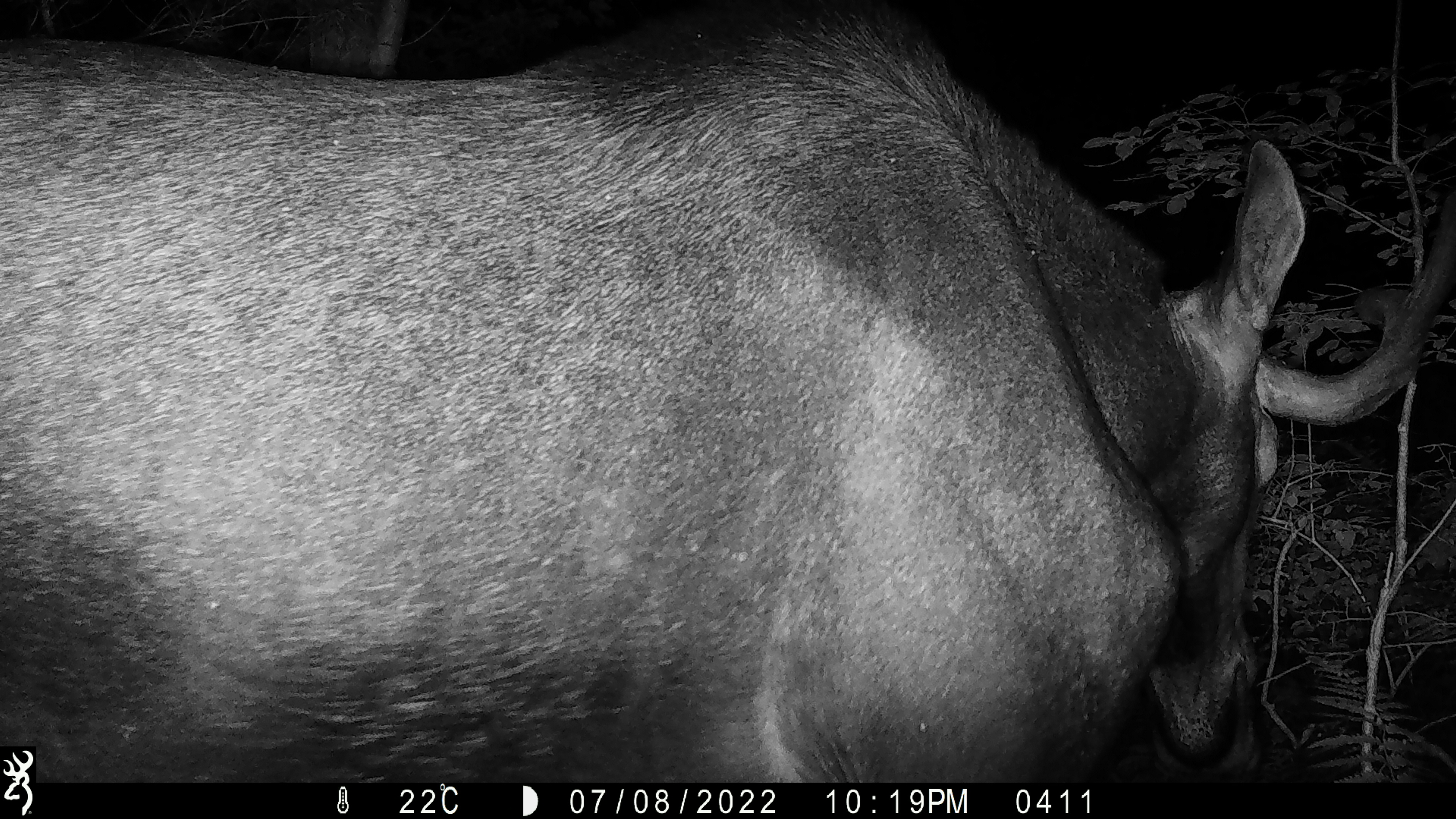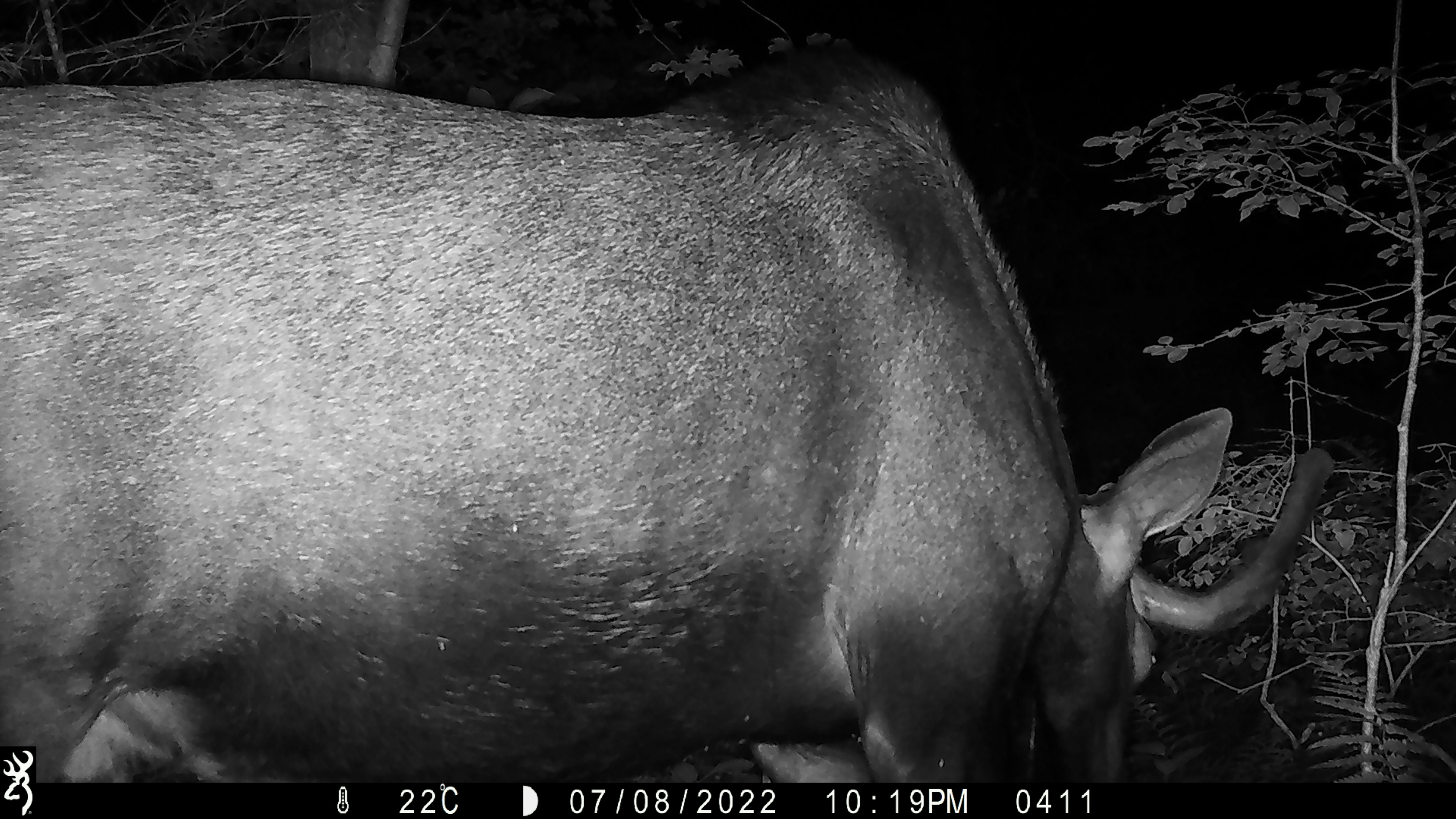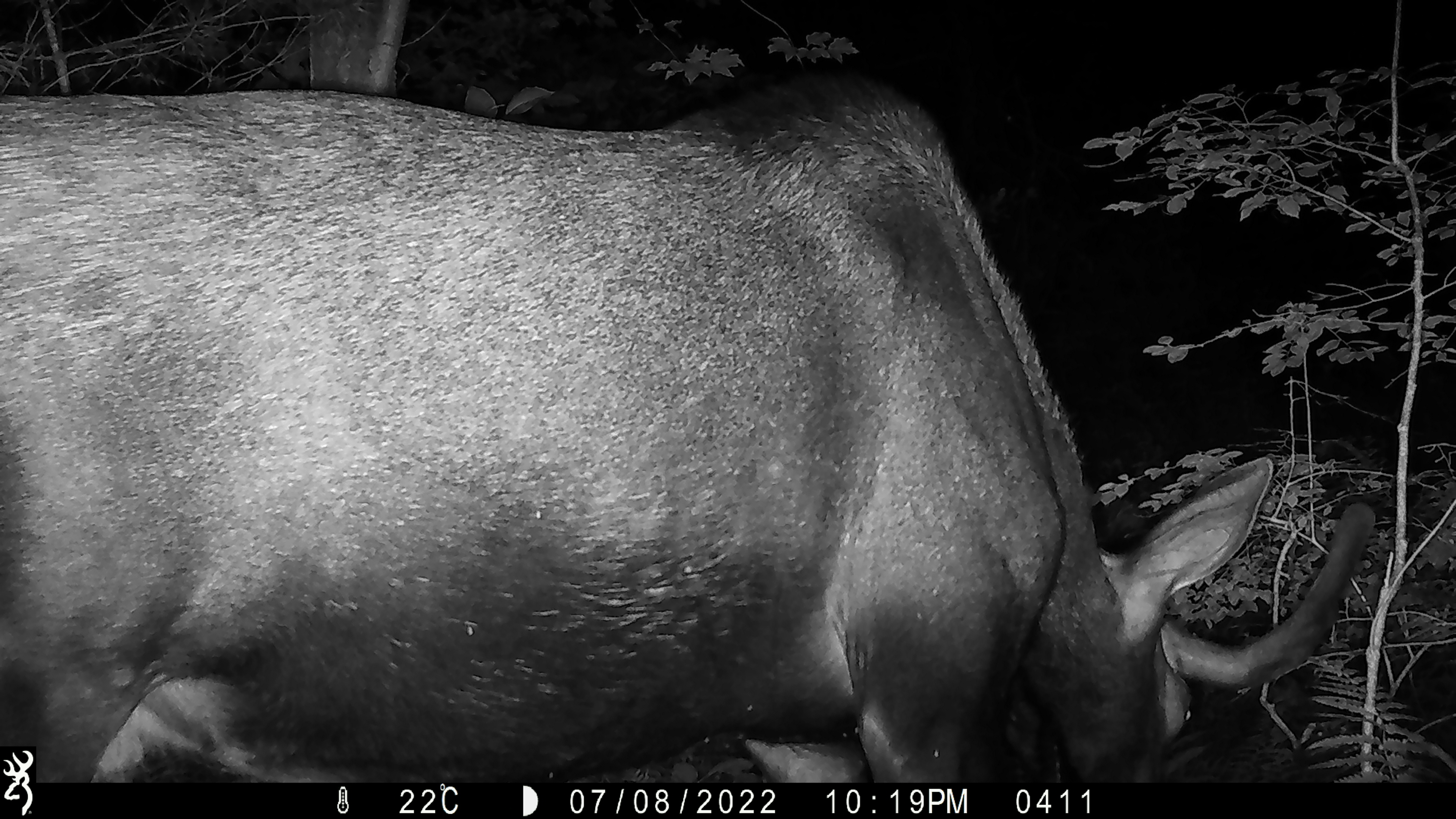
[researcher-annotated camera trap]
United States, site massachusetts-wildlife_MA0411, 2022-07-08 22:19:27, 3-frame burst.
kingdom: Animalia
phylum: Chordata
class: Mammalia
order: Artiodactyla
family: Cervidae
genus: Alces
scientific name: Alces alces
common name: moose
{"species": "moose (Alces alces)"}